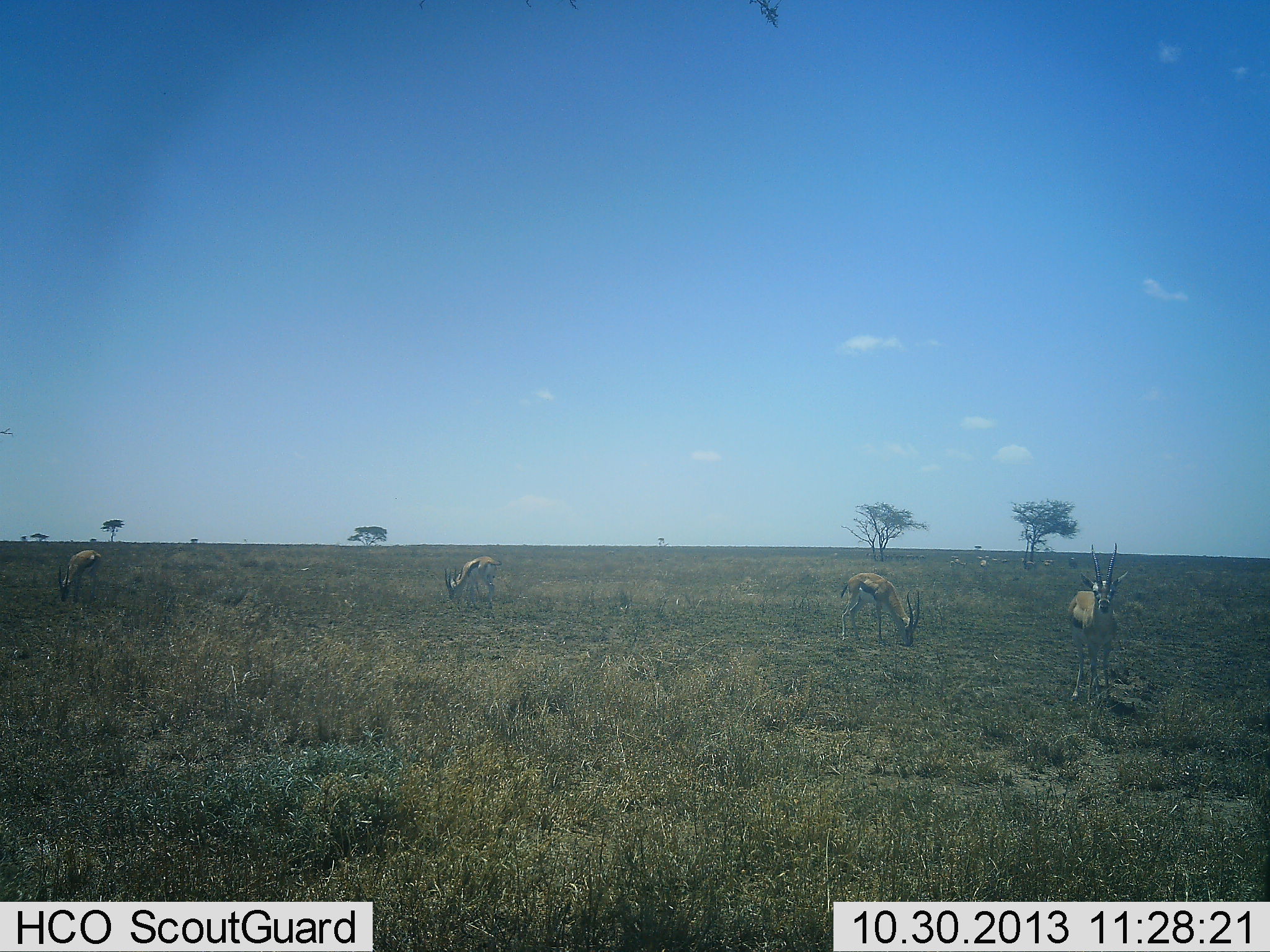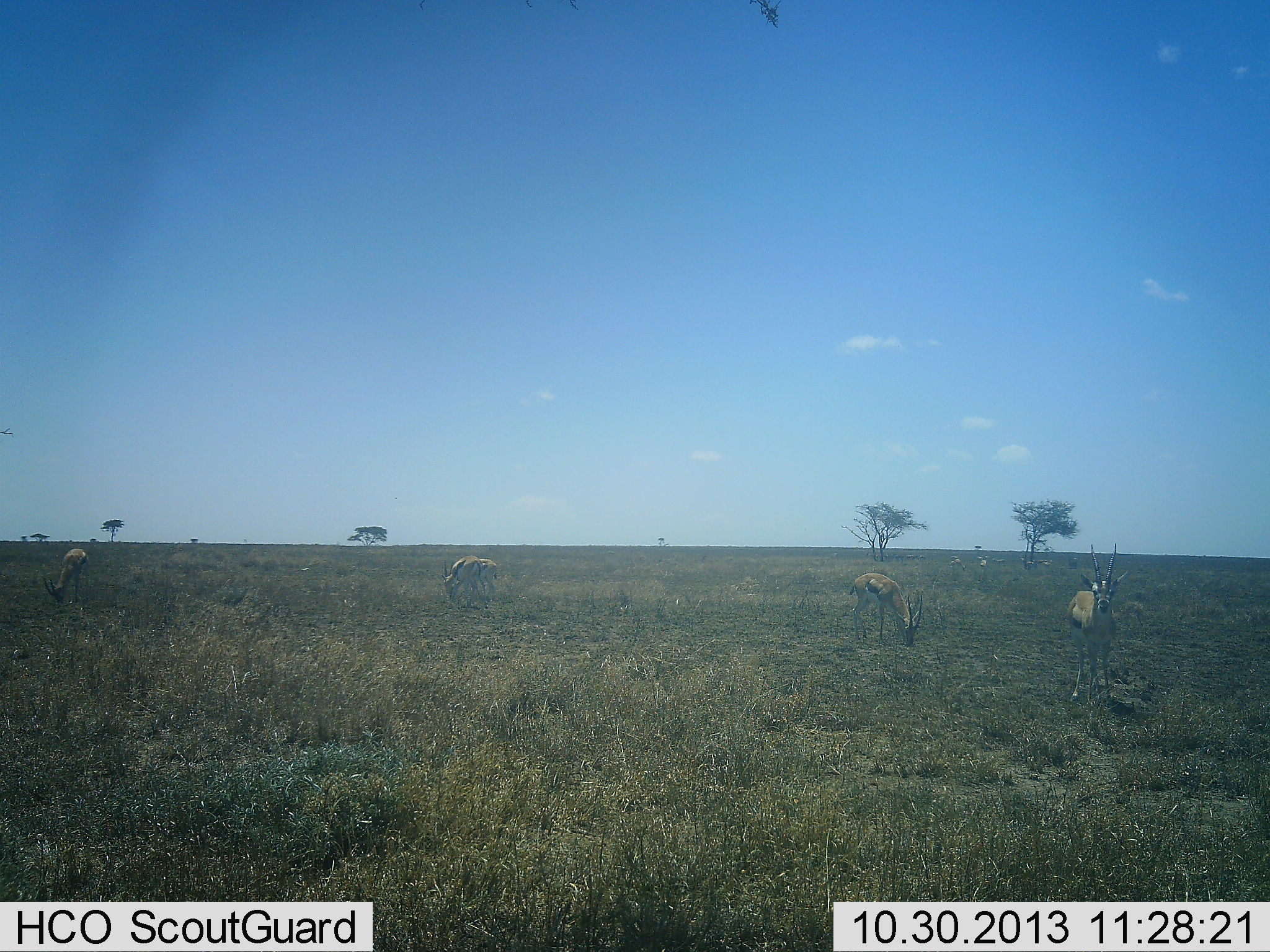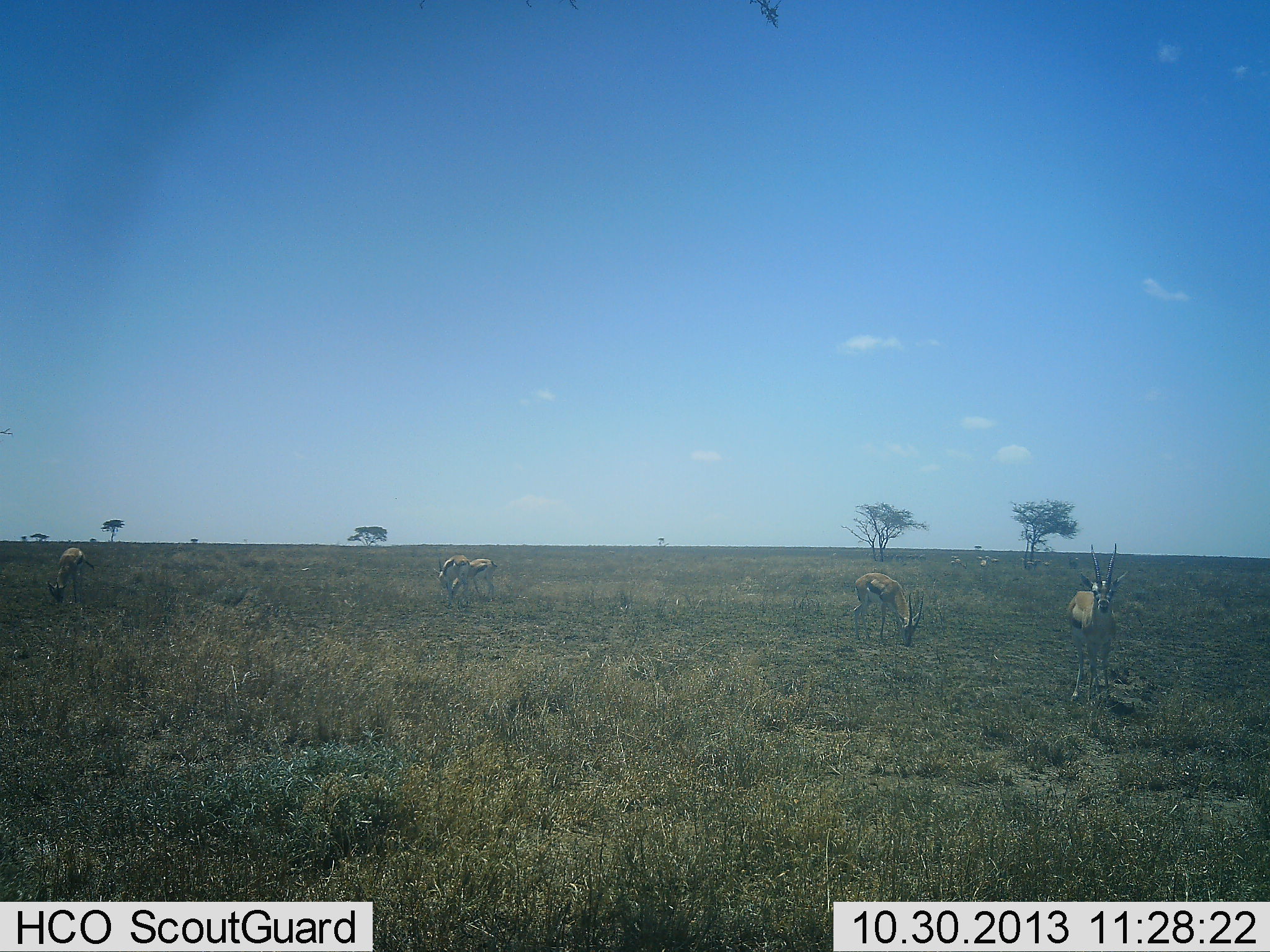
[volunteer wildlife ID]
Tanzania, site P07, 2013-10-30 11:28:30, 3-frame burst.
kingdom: Animalia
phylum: Chordata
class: Mammalia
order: Artiodactyla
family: Bovidae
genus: Eudorcas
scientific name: Eudorcas thomsonii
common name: thomson's gazelle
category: gazellethomsons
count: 5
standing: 80%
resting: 0%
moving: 0%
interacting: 0%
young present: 0%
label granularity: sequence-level